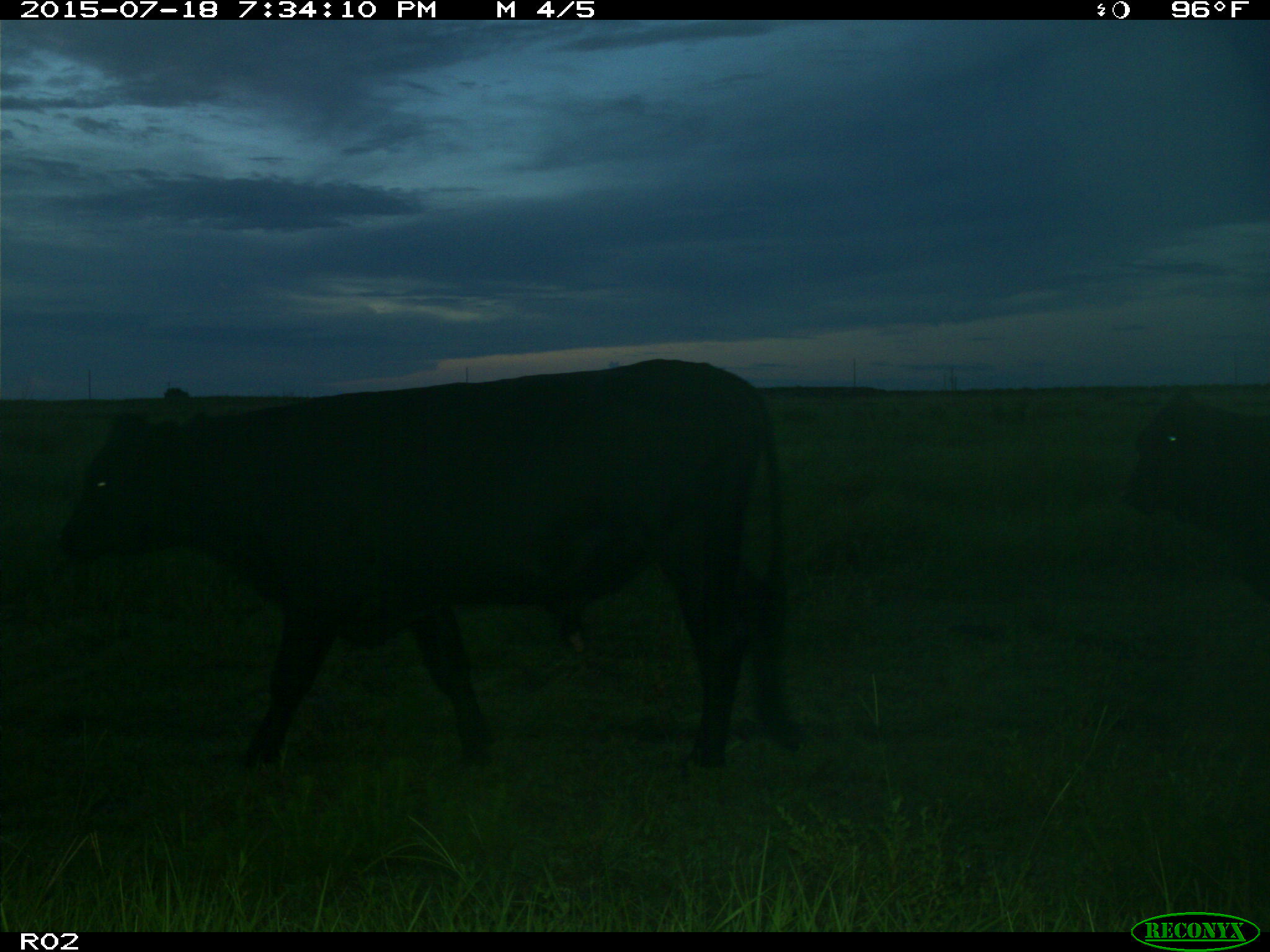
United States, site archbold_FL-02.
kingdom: Animalia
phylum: Chordata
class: Mammalia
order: Artiodactyla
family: Bovidae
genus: Bos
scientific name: Bos taurus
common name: domestic cow